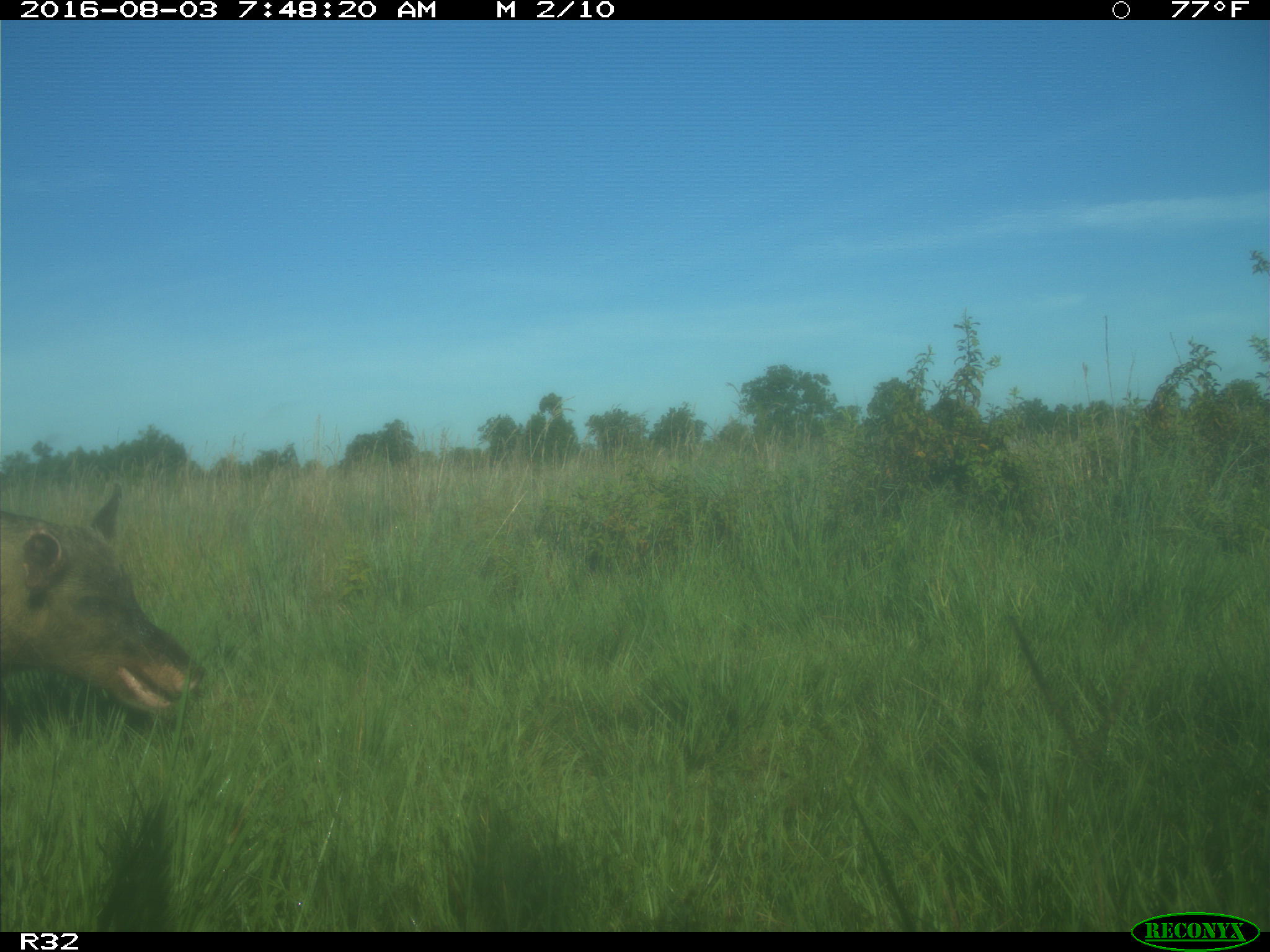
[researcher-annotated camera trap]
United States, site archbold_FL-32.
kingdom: Animalia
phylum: Chordata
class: Mammalia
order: Artiodactyla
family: Suidae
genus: Sus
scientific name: Sus scrofa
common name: wild boar